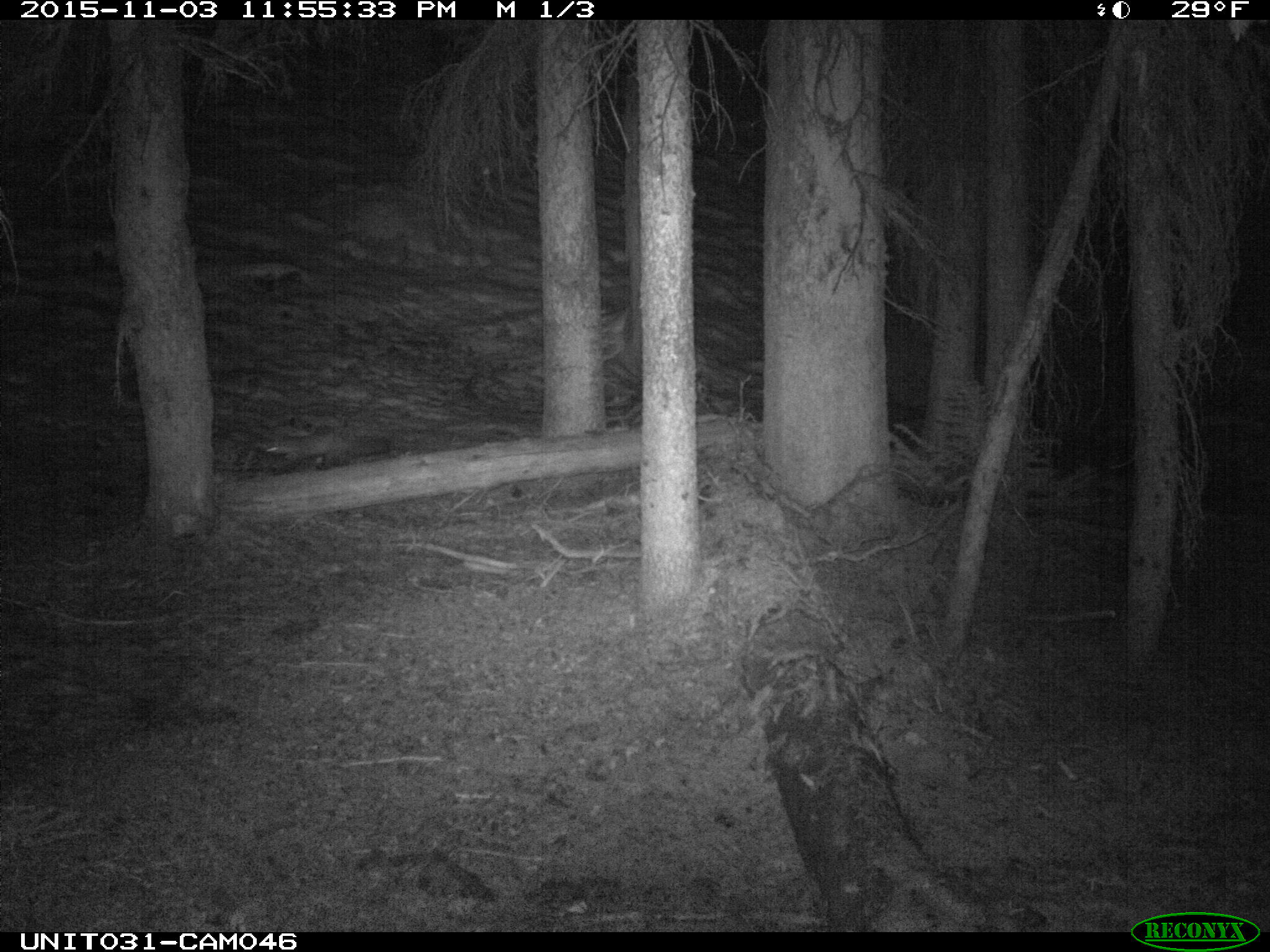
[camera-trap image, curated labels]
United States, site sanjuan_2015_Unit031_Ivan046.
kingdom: Animalia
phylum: Chordata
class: Mammalia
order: Carnivora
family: Mustelidae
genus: Martes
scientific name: Martes americana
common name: american marten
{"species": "Martes americana (american marten)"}